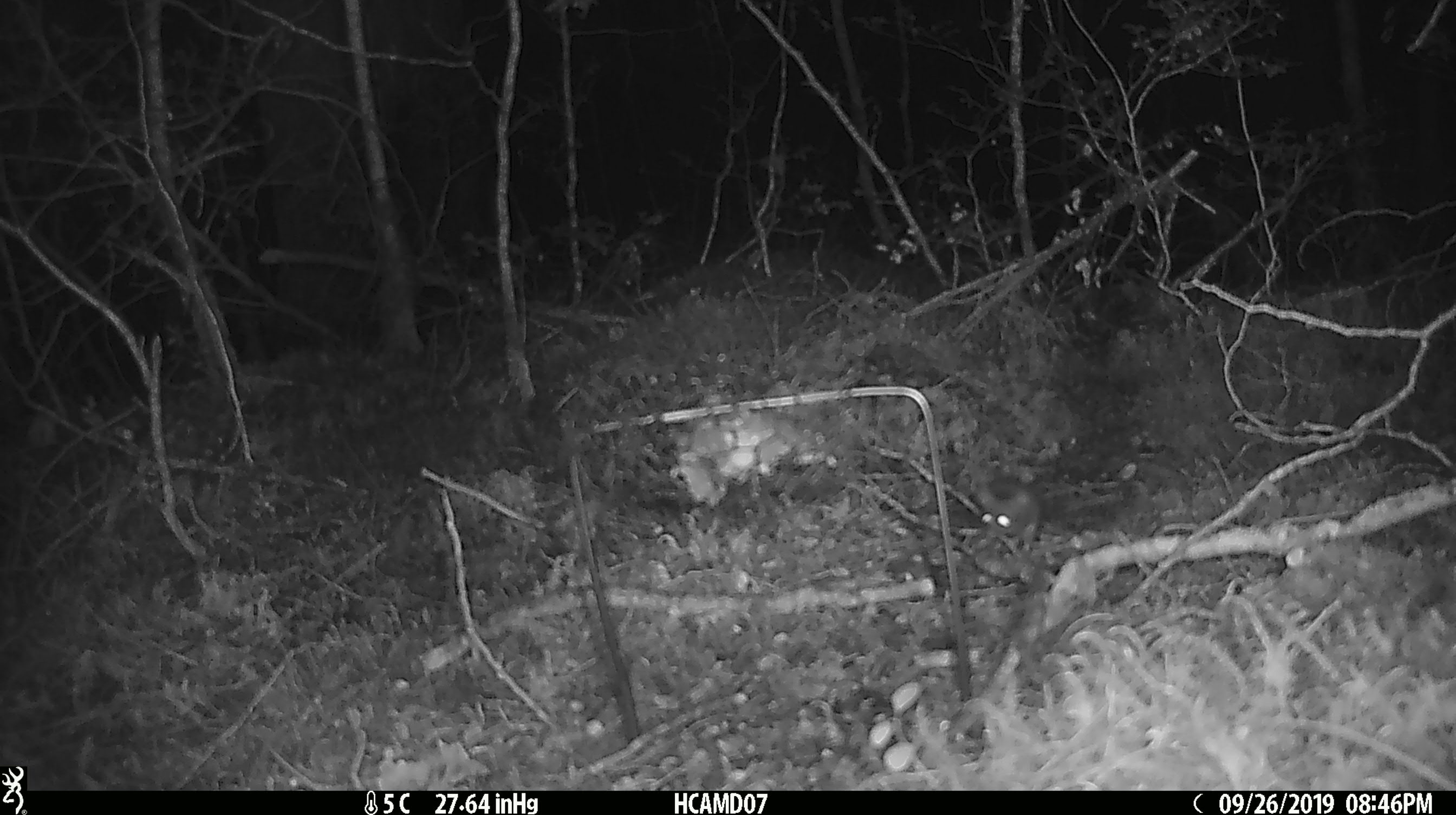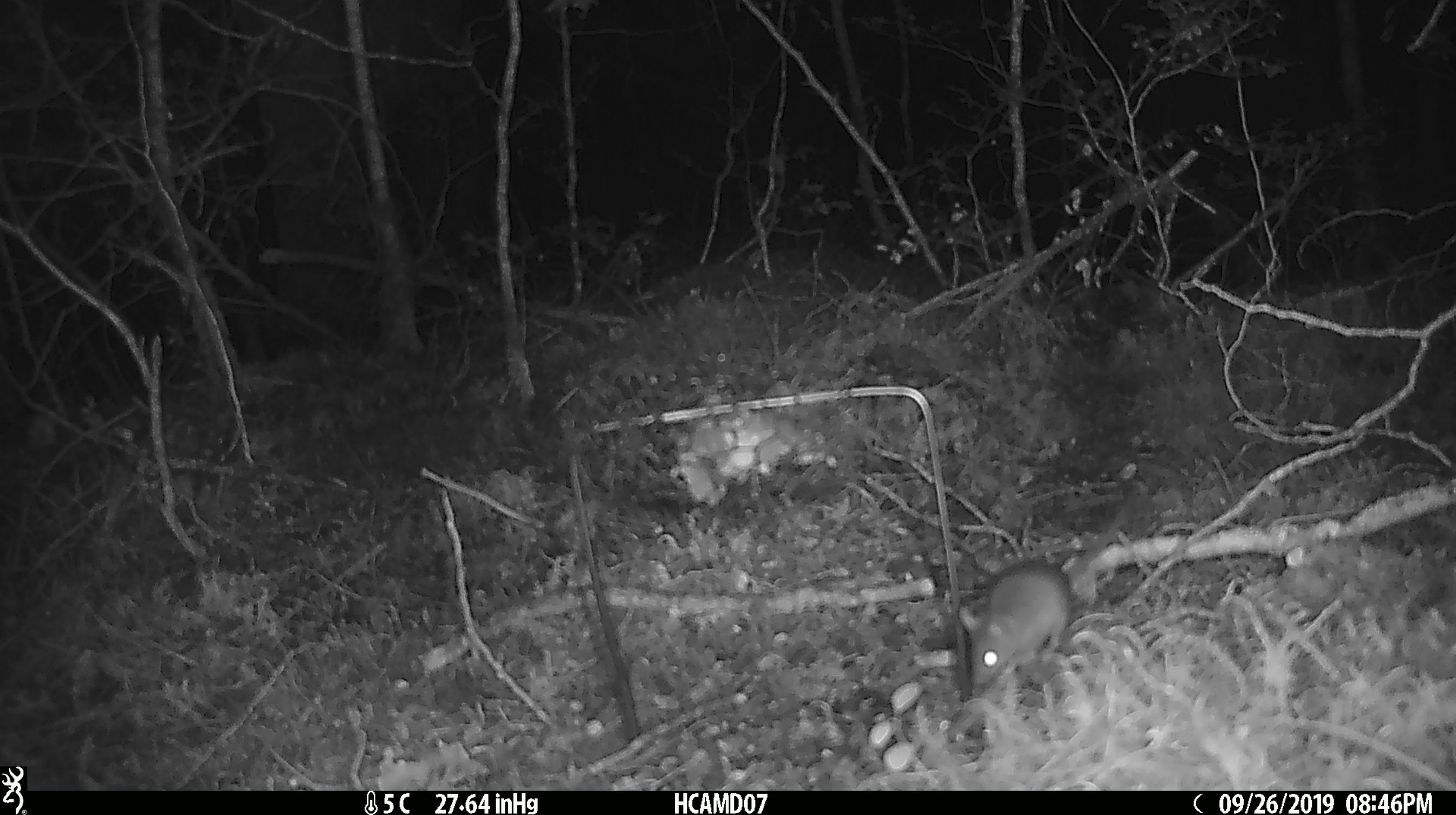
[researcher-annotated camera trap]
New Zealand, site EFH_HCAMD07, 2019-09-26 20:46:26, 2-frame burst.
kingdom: Animalia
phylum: Chordata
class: Mammalia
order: Rodentia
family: Muridae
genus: Mus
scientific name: Mus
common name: mouse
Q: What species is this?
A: Mouse (Mus).